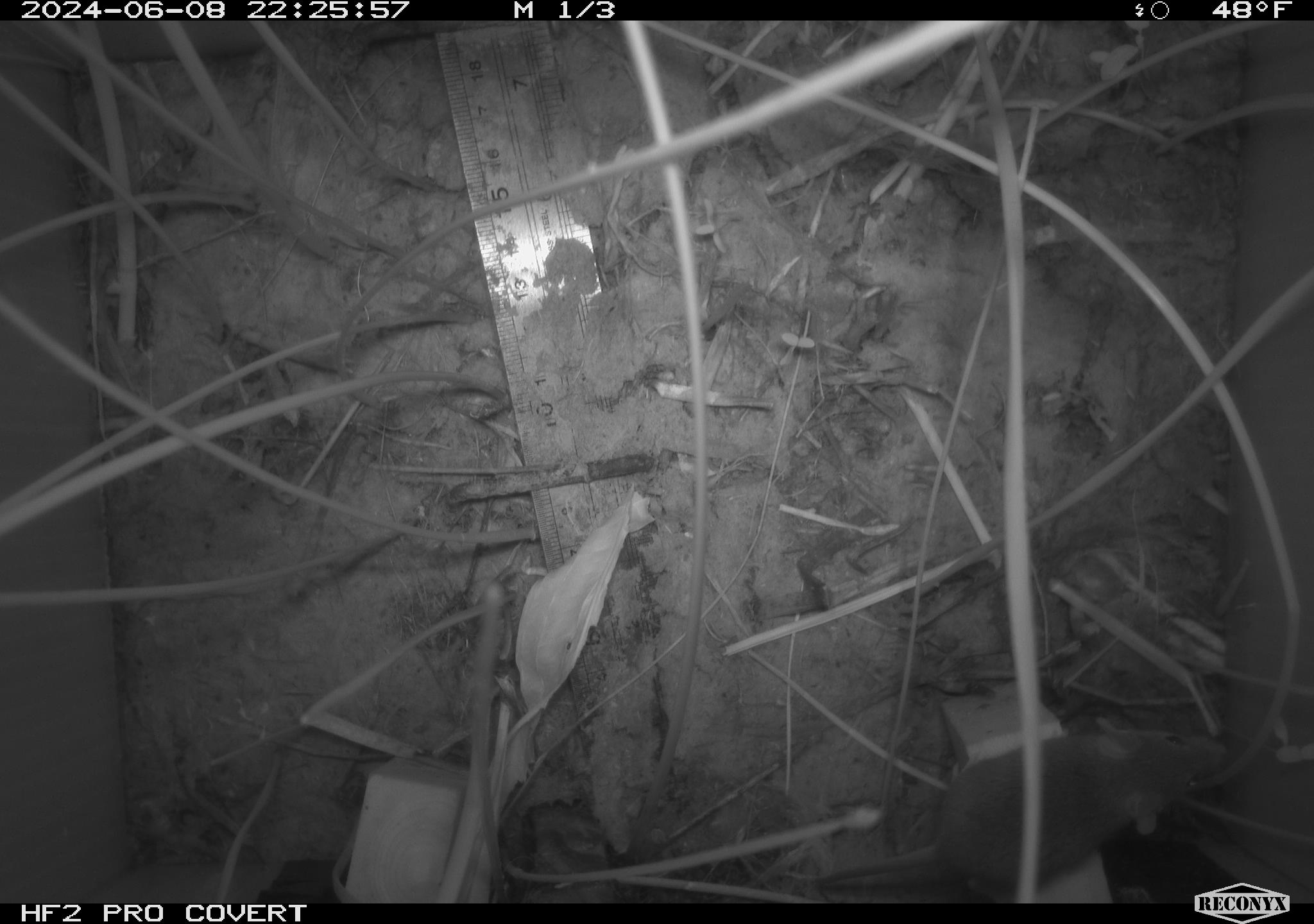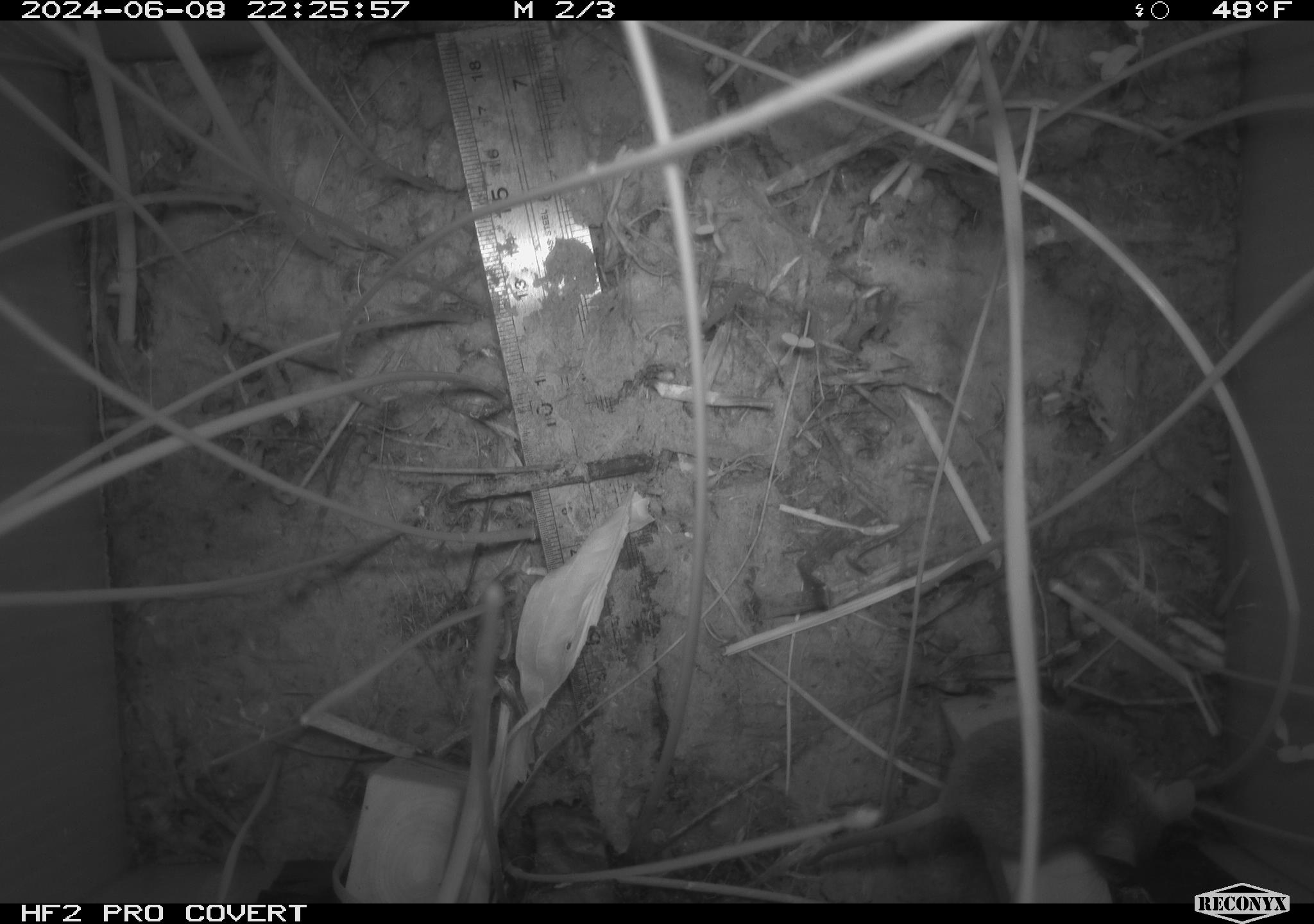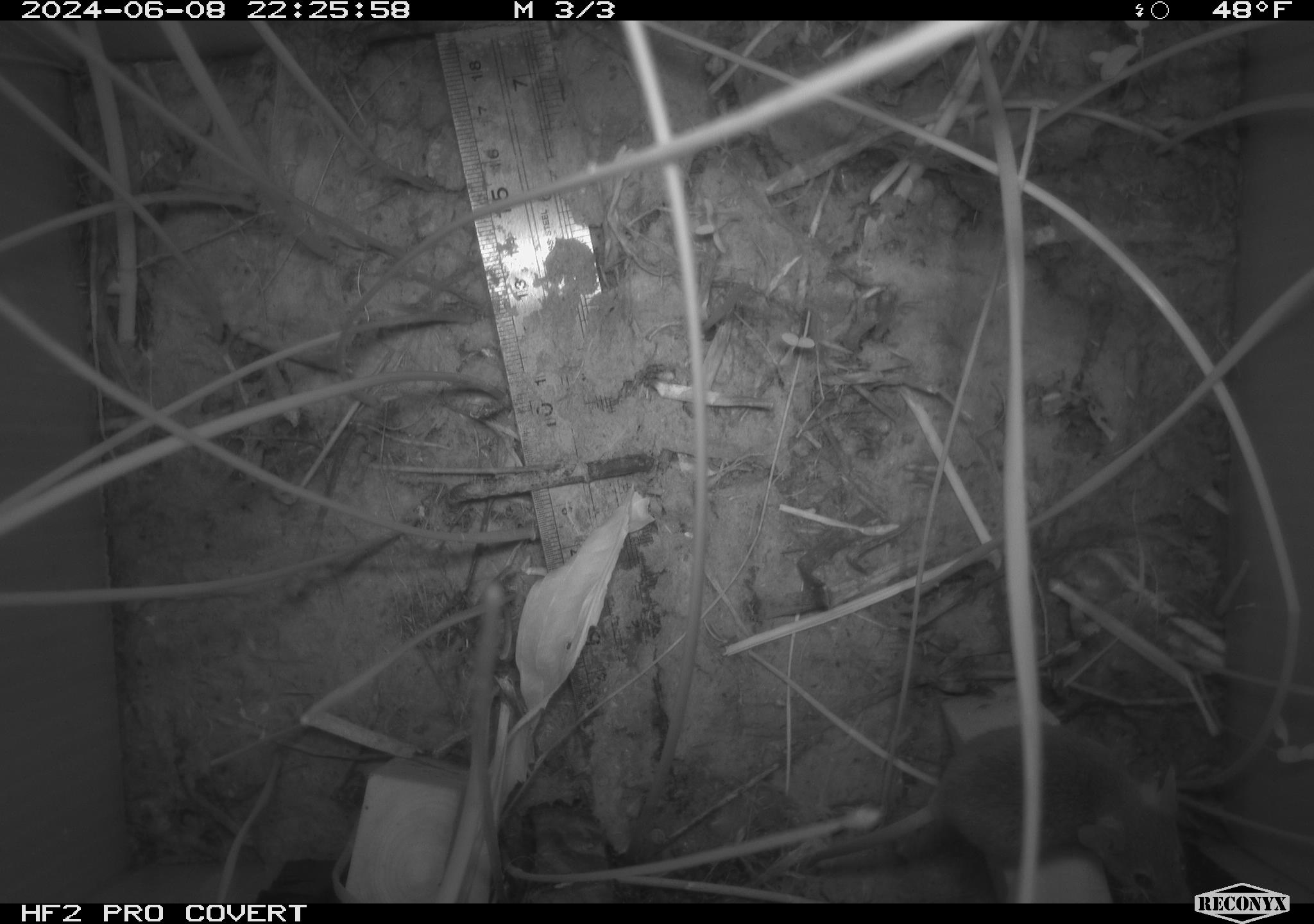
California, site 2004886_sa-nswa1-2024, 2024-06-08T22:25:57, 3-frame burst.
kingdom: Animalia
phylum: Chordata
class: Mammalia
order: Rodentia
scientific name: Rodentia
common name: rodent